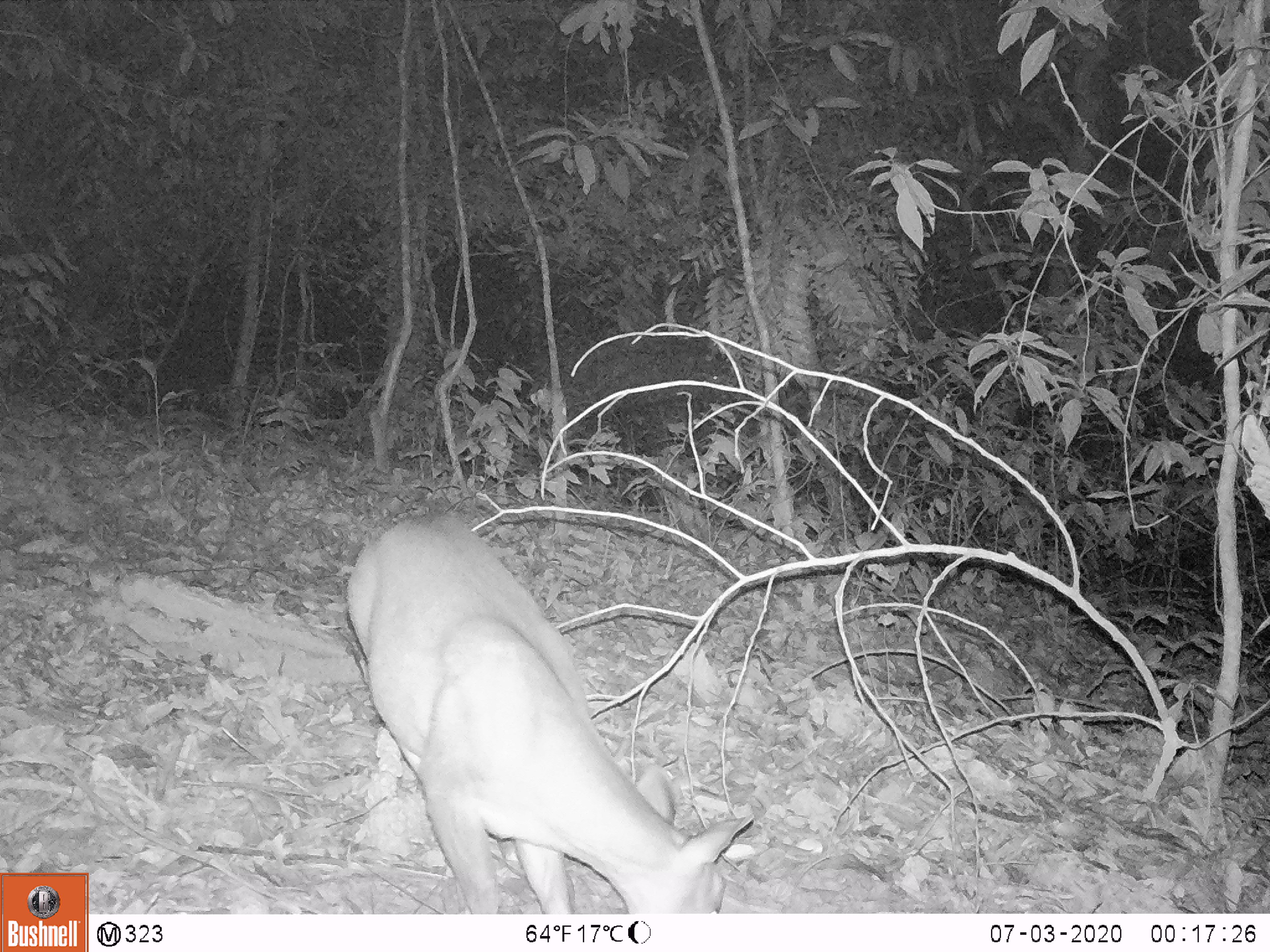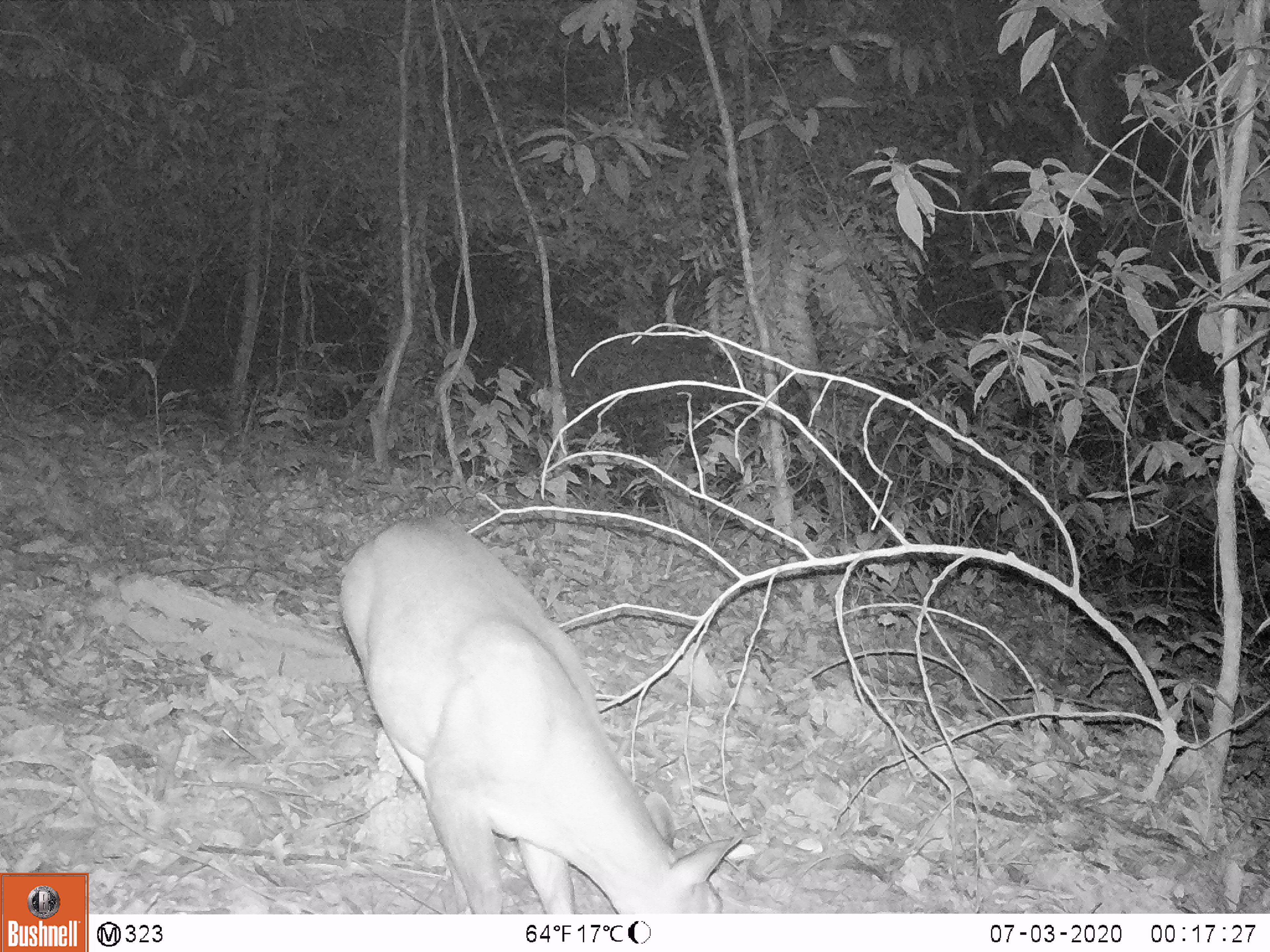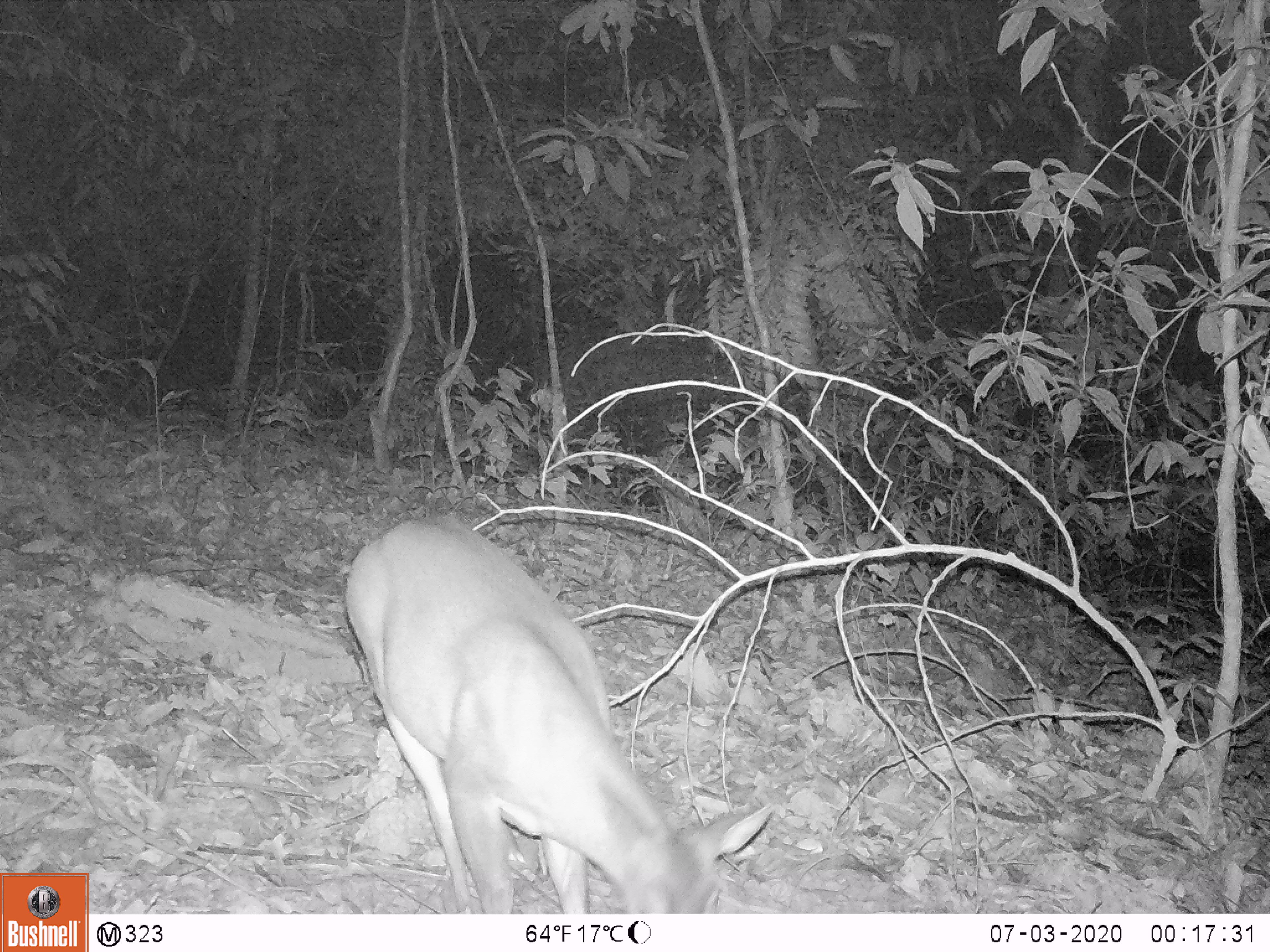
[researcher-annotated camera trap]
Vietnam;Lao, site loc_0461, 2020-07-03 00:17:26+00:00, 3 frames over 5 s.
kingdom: Animalia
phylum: Chordata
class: Mammalia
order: Artiodactyla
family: Cervidae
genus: Muntiacus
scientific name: Muntiacus vuquangensis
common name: large-antlered muntjac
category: large antlered muntjac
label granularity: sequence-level